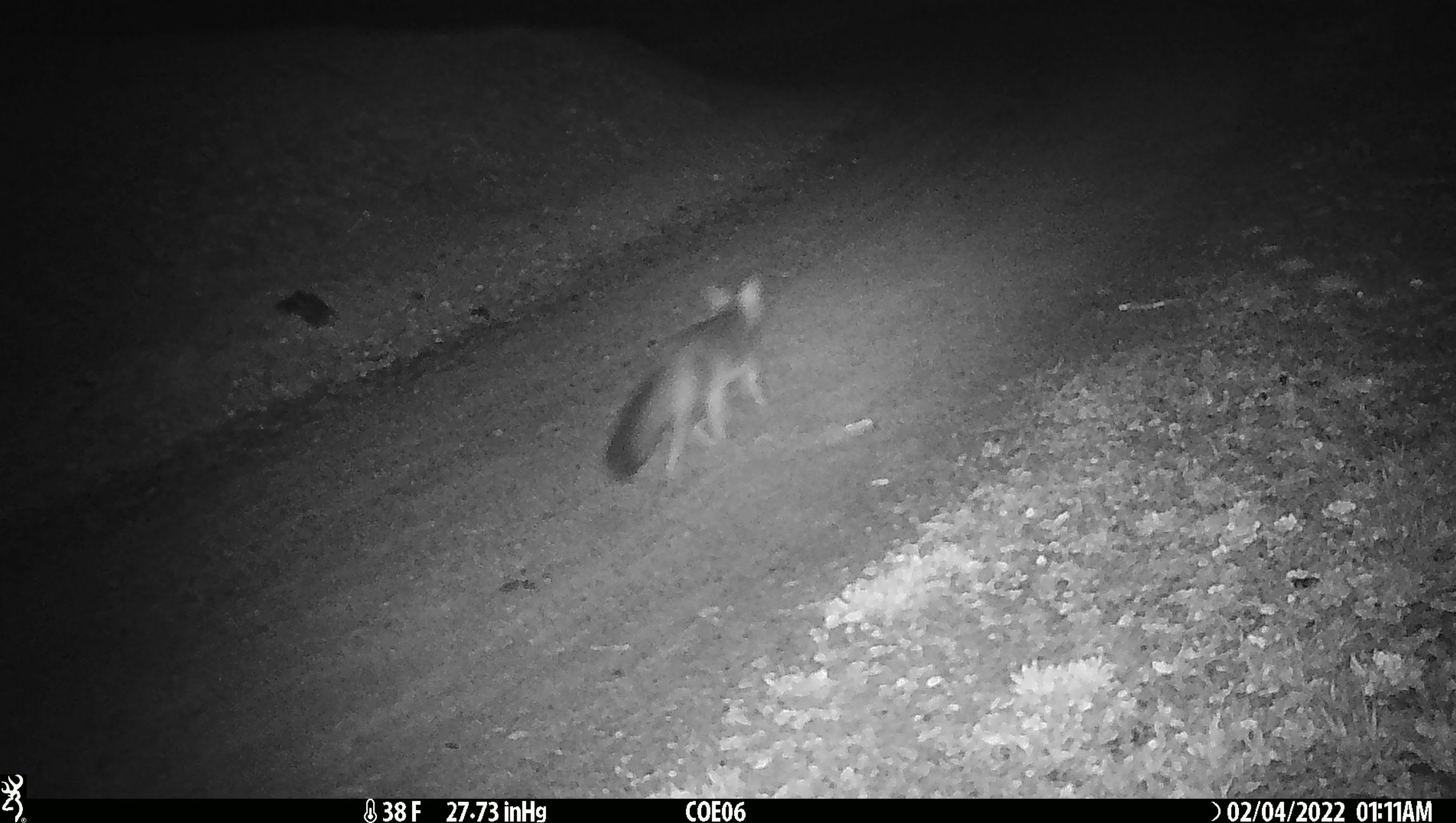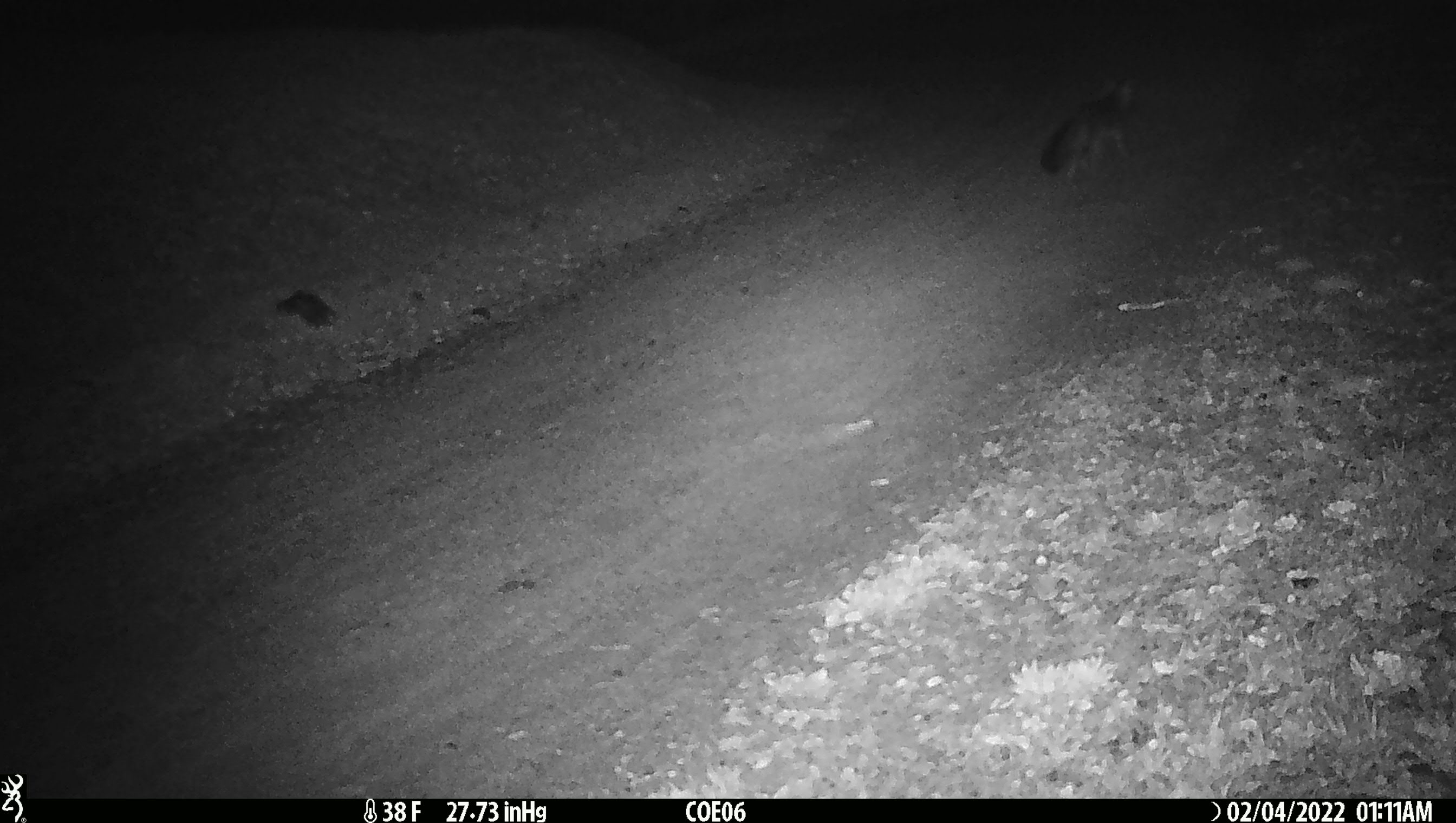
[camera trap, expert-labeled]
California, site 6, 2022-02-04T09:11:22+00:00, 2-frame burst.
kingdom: Animalia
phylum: Chordata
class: Mammalia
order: Carnivora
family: Canidae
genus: Urocyon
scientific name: Urocyon cinereoargenteus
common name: gray fox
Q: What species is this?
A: Gray fox (Urocyon cinereoargenteus).